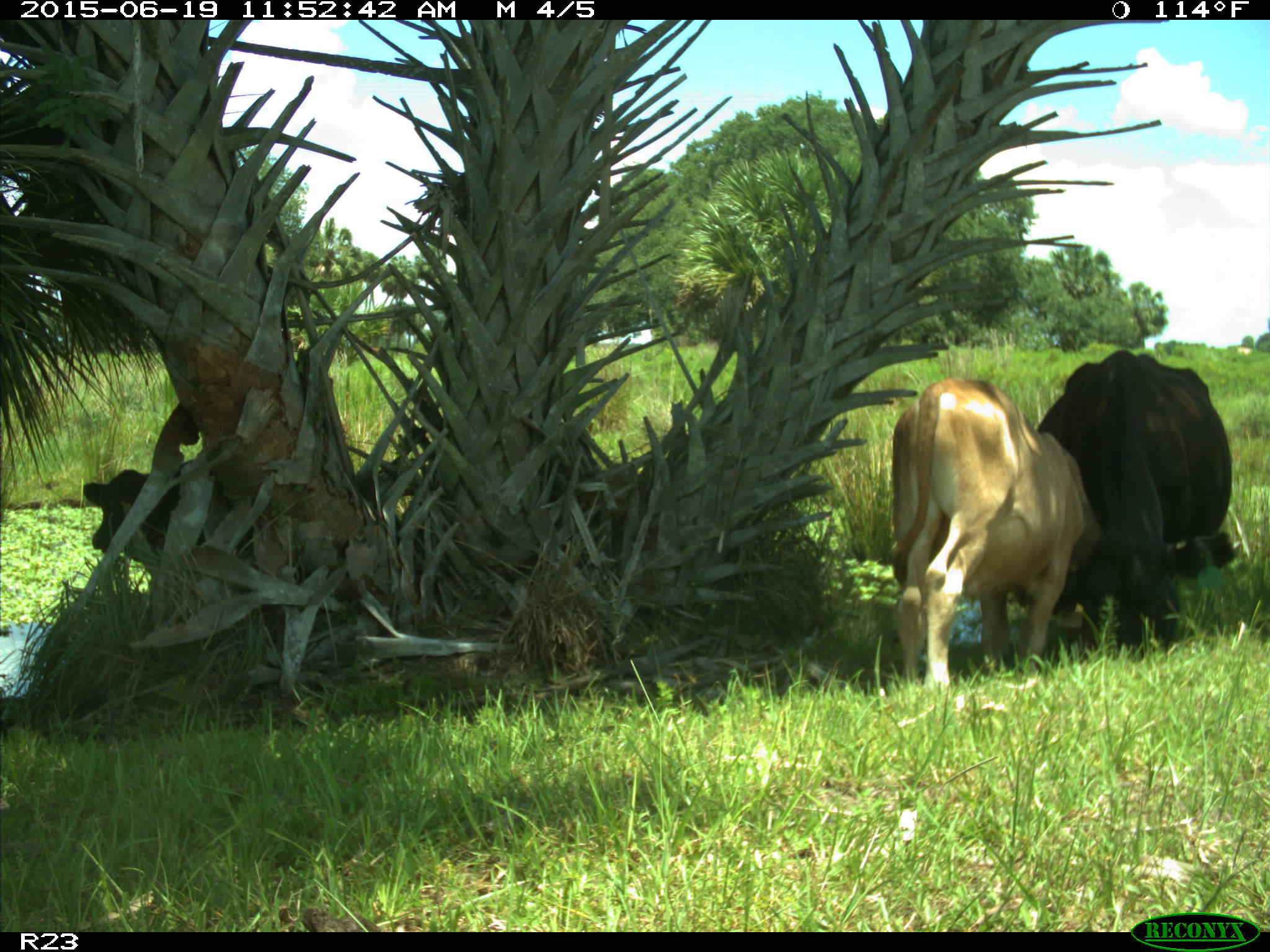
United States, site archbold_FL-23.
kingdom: Animalia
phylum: Chordata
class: Mammalia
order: Artiodactyla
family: Bovidae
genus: Bos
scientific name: Bos taurus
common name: domestic cow